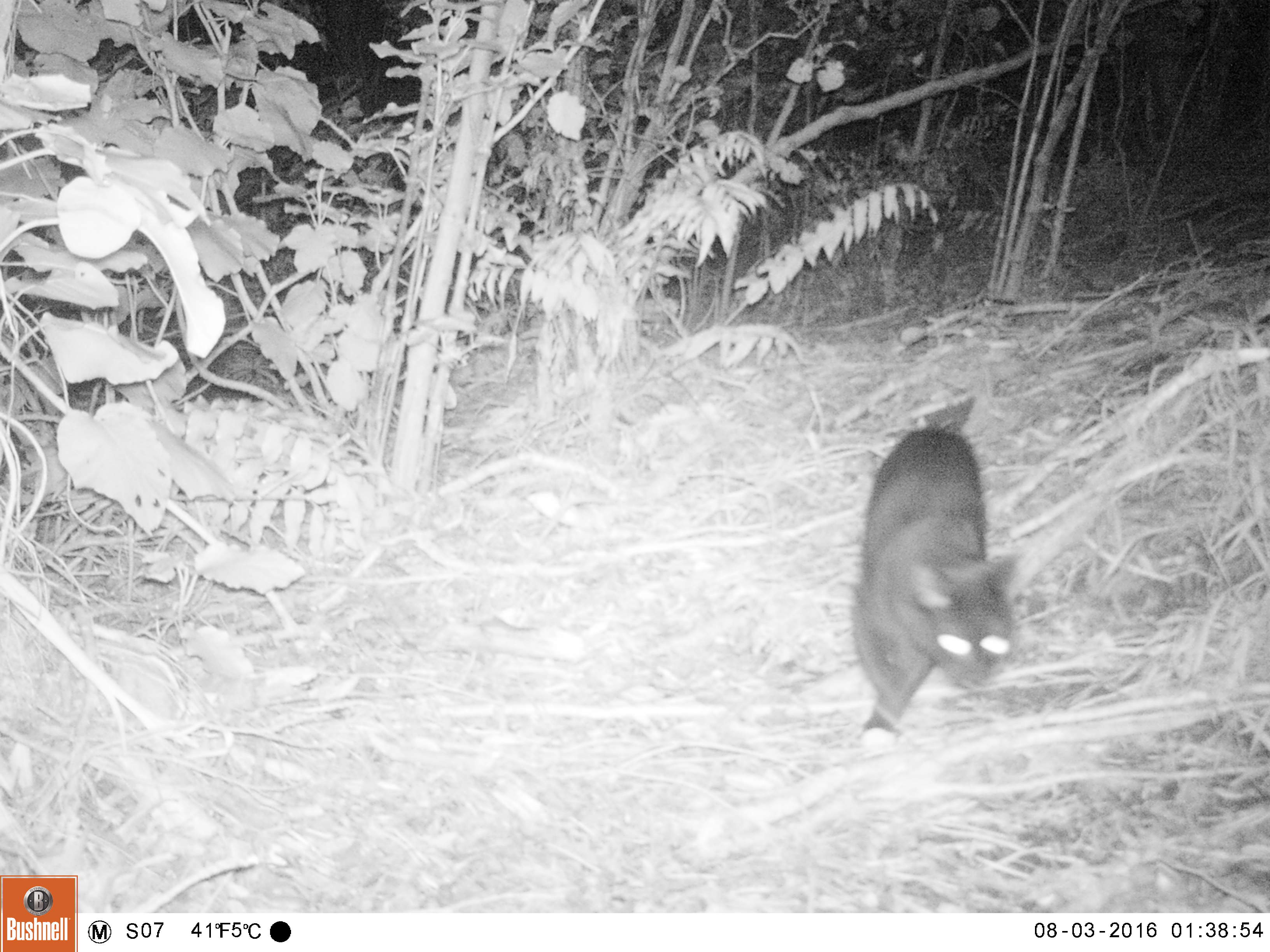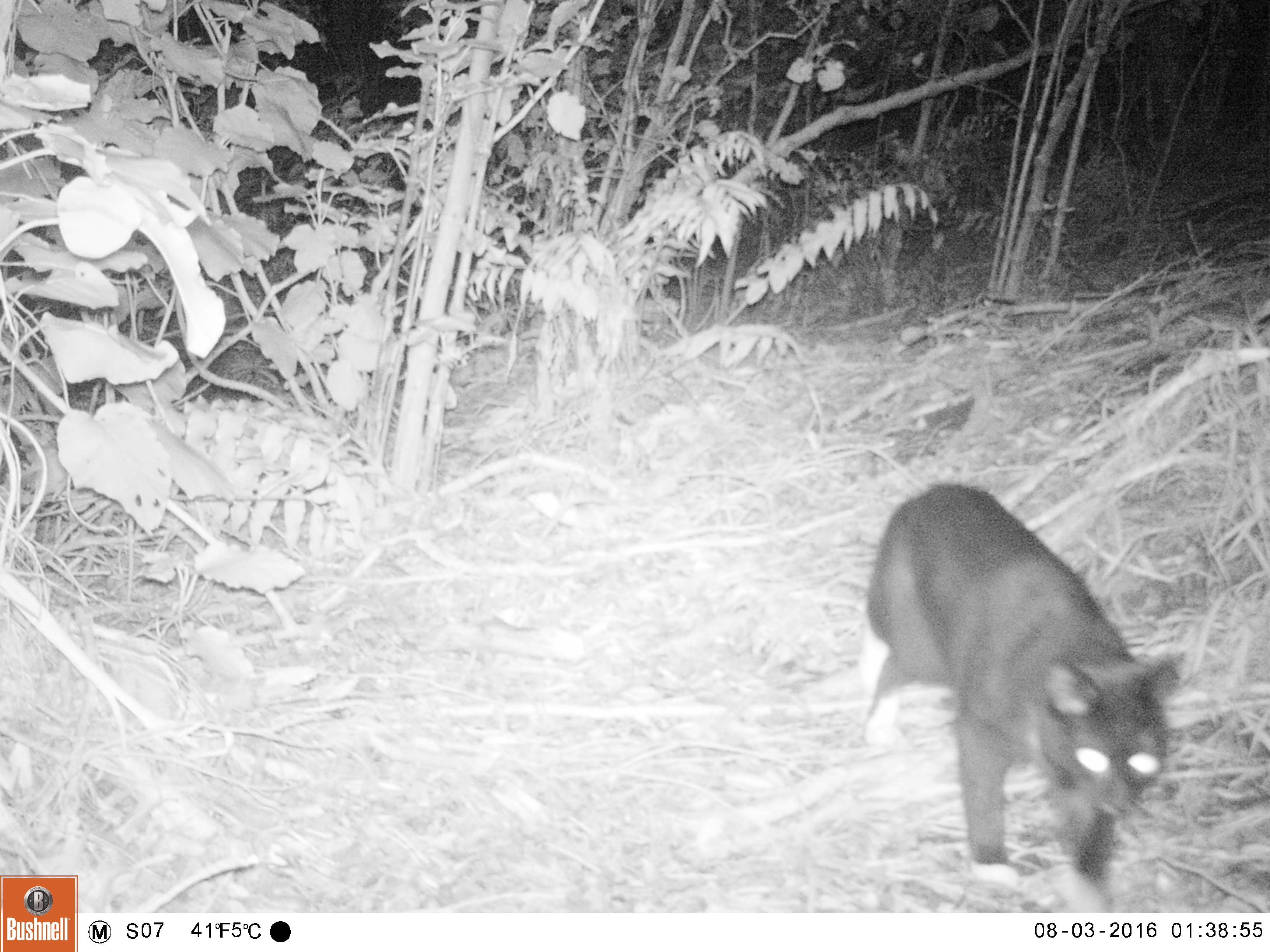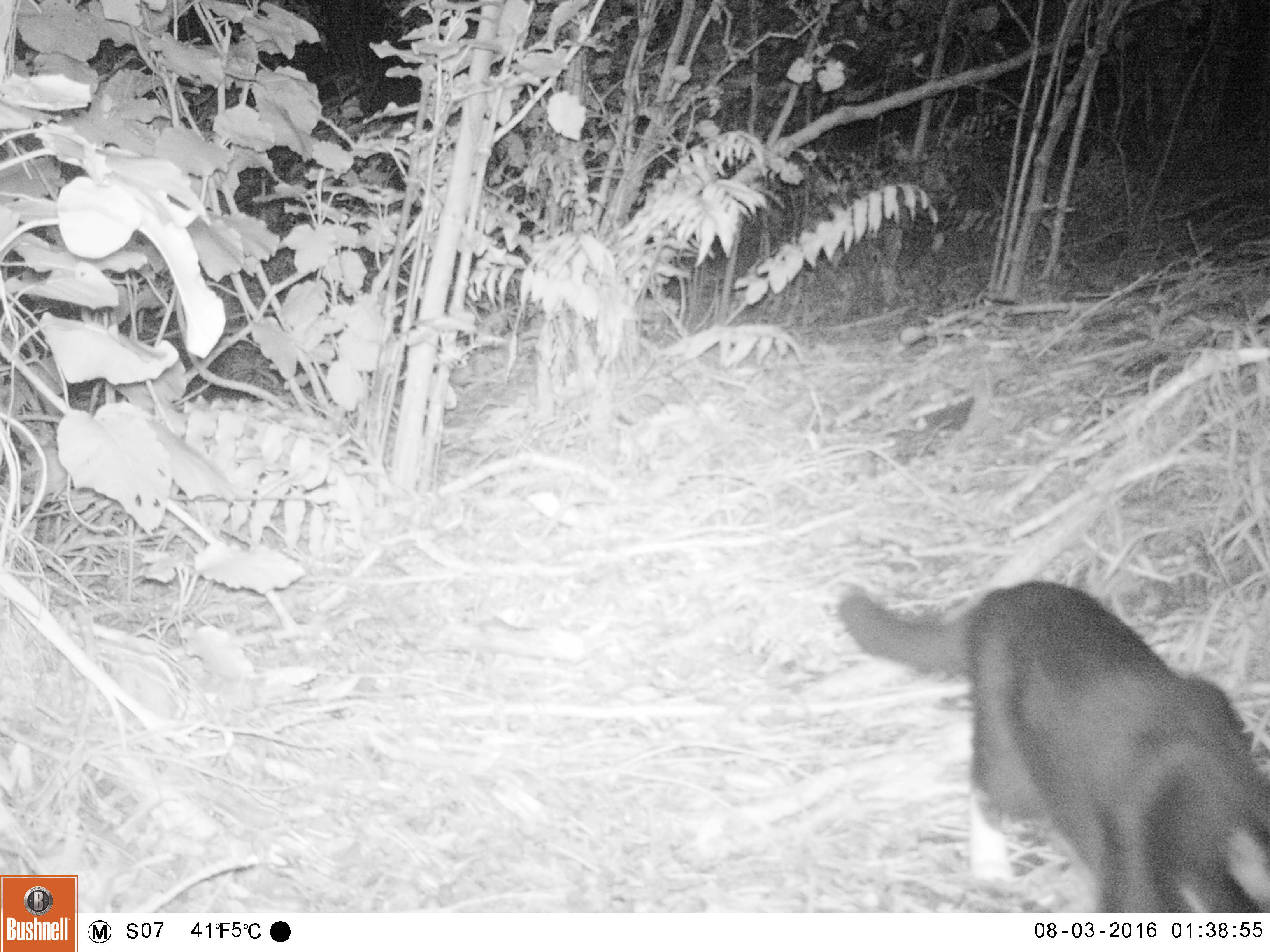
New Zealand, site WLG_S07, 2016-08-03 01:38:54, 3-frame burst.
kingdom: Animalia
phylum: Chordata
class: Mammalia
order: Carnivora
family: Felidae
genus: Felis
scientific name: Felis catus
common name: domestic cat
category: cat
Cat (domestic cat) (Felis catus).